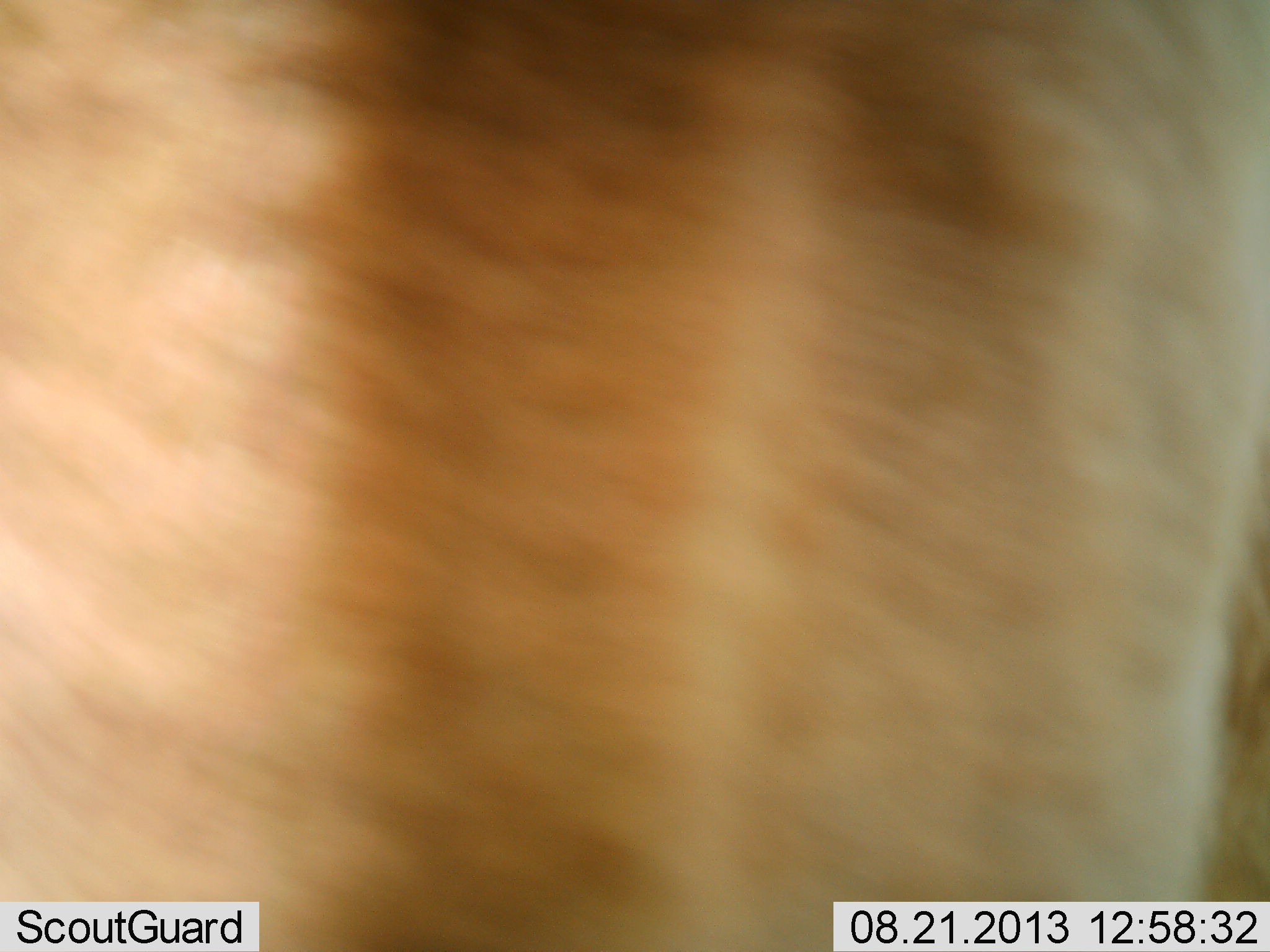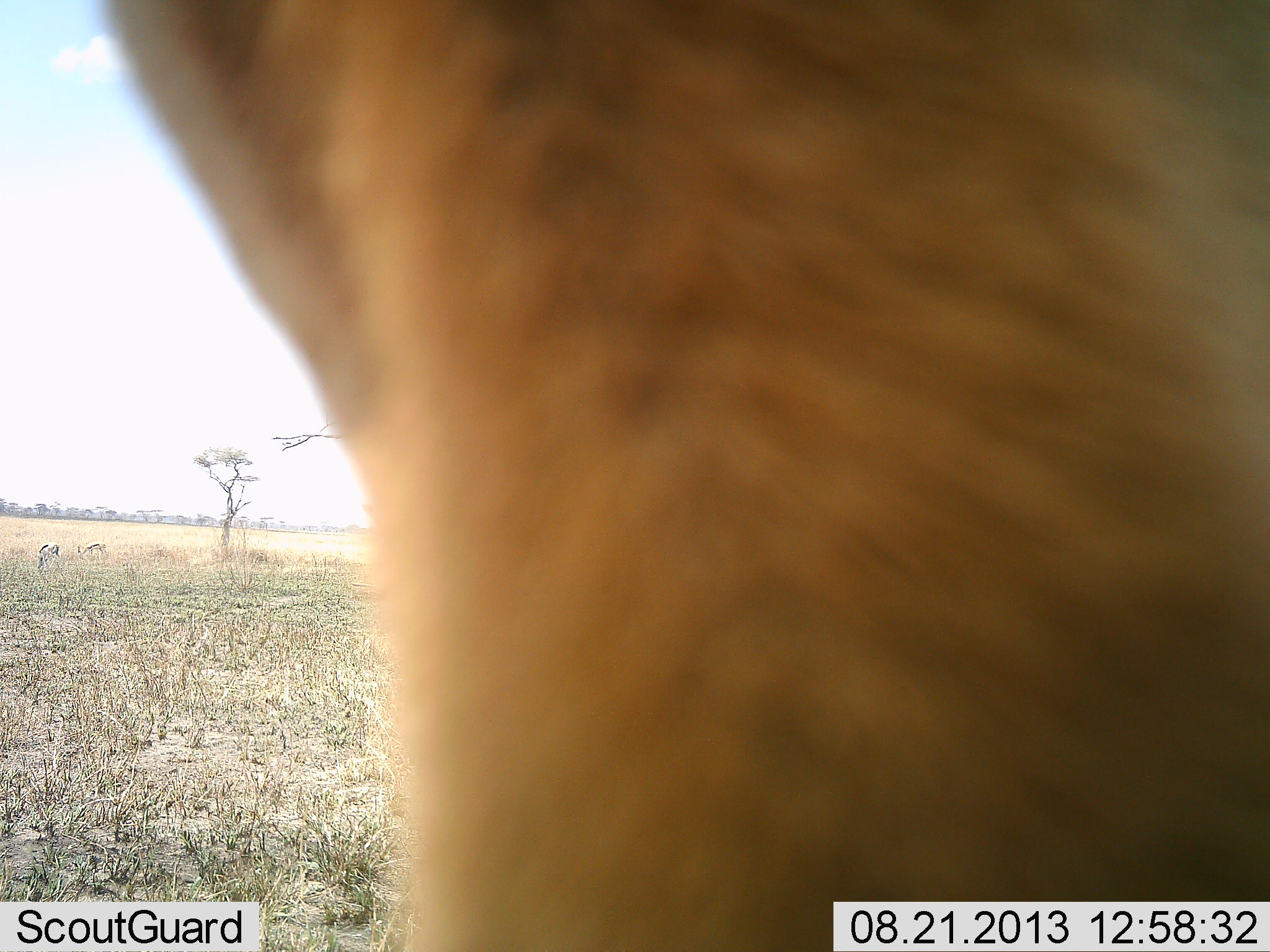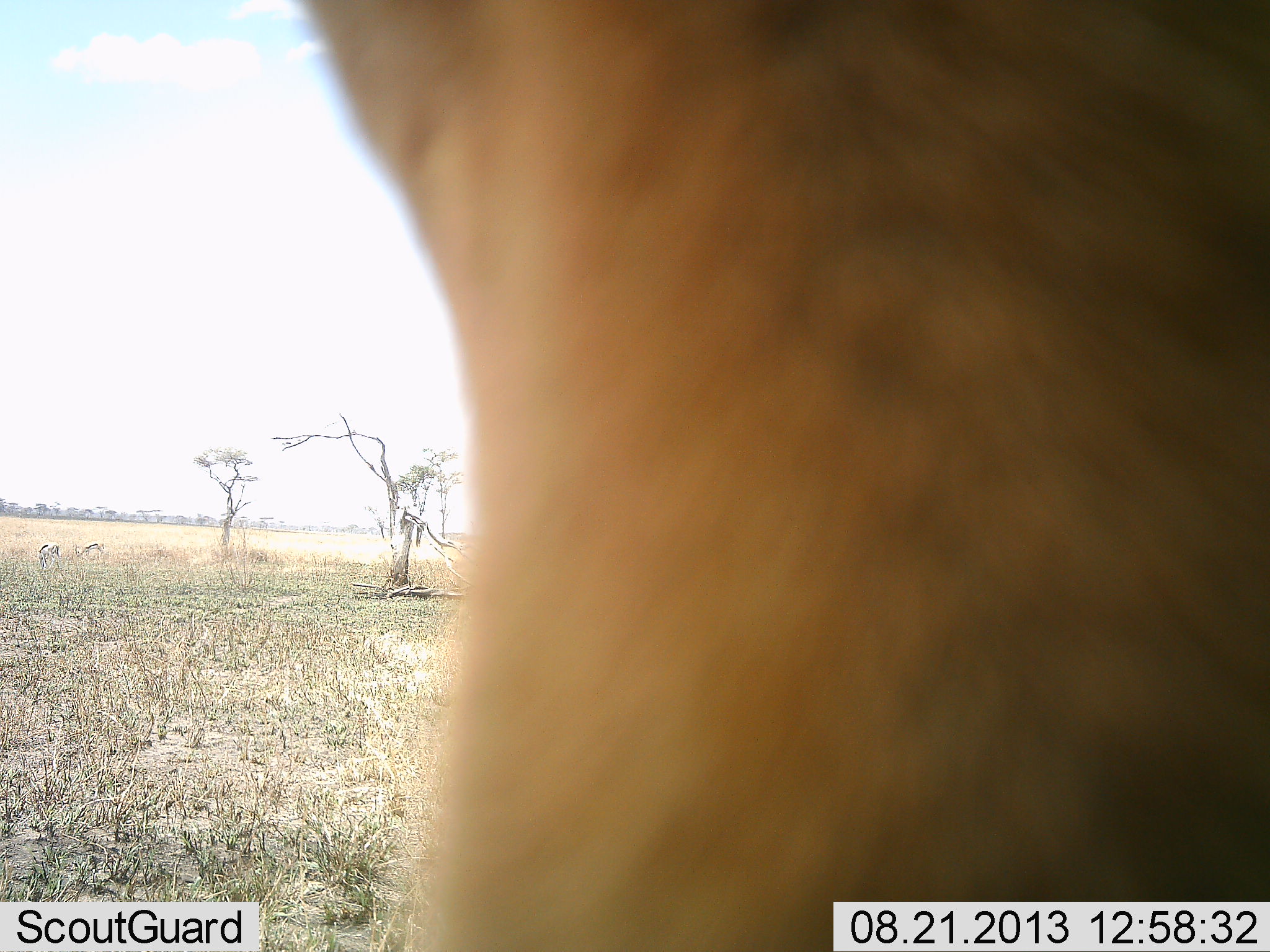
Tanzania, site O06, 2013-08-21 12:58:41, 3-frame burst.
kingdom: Animalia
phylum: Chordata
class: Mammalia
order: Artiodactyla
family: Bovidae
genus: Eudorcas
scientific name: Eudorcas thomsonii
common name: thomson's gazelle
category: gazellethomsons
Gazellethomsons (thomson's gazelle) (Eudorcas thomsonii), count 2. Behavior (volunteer vote fractions): standing 40%, resting 0%, moving 40%, interacting 0%. Young present (vote fraction): 0%. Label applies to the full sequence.